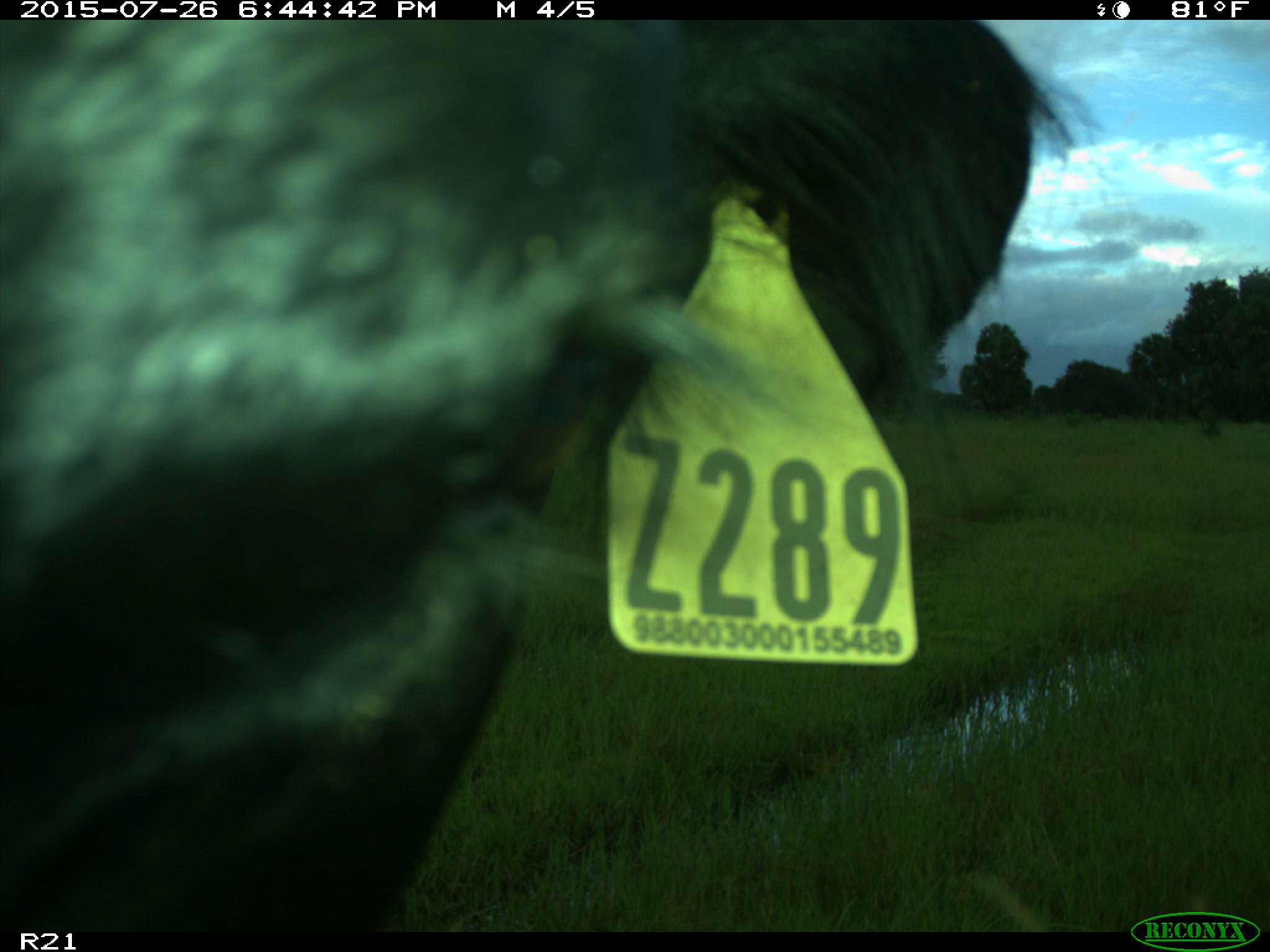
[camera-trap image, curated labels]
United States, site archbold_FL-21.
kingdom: Animalia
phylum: Chordata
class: Mammalia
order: Artiodactyla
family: Bovidae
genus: Bos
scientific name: Bos taurus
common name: domestic cow